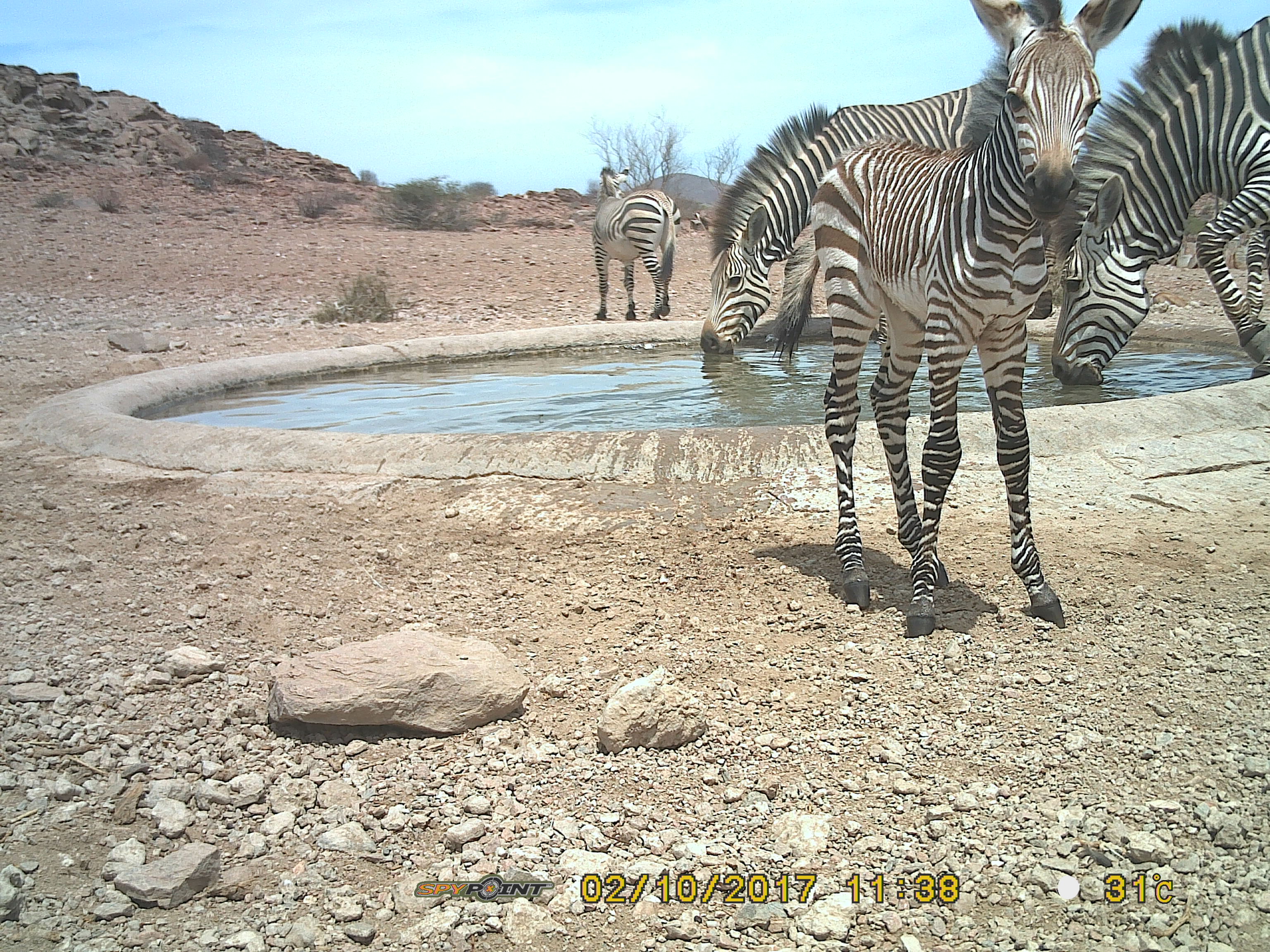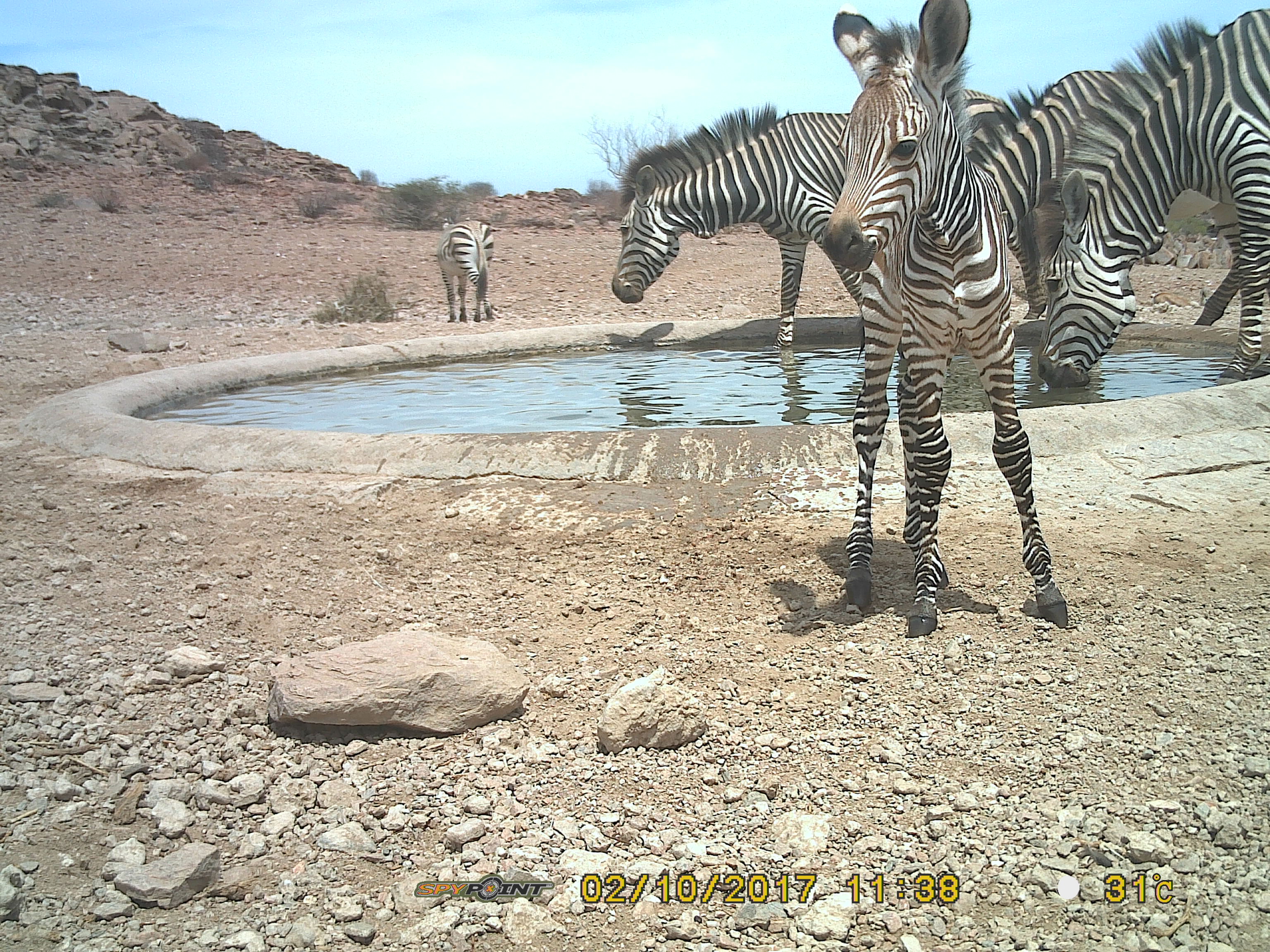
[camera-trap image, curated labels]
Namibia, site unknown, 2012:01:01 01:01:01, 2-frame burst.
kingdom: Animalia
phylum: Chordata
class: Mammalia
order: Perissodactyla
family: Equidae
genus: Equus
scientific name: Equus zebra hartmannae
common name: hartmann's mountain zebra